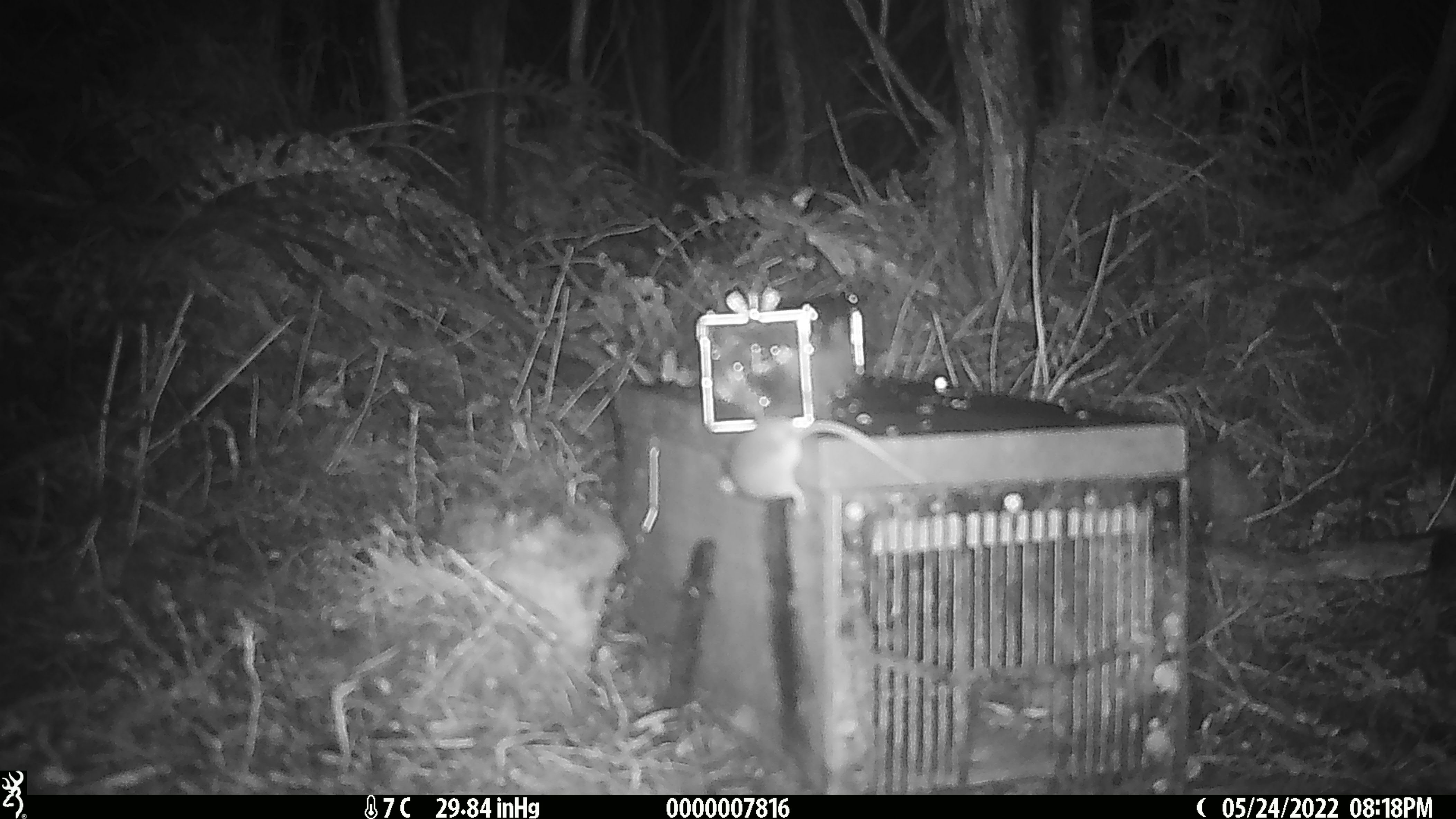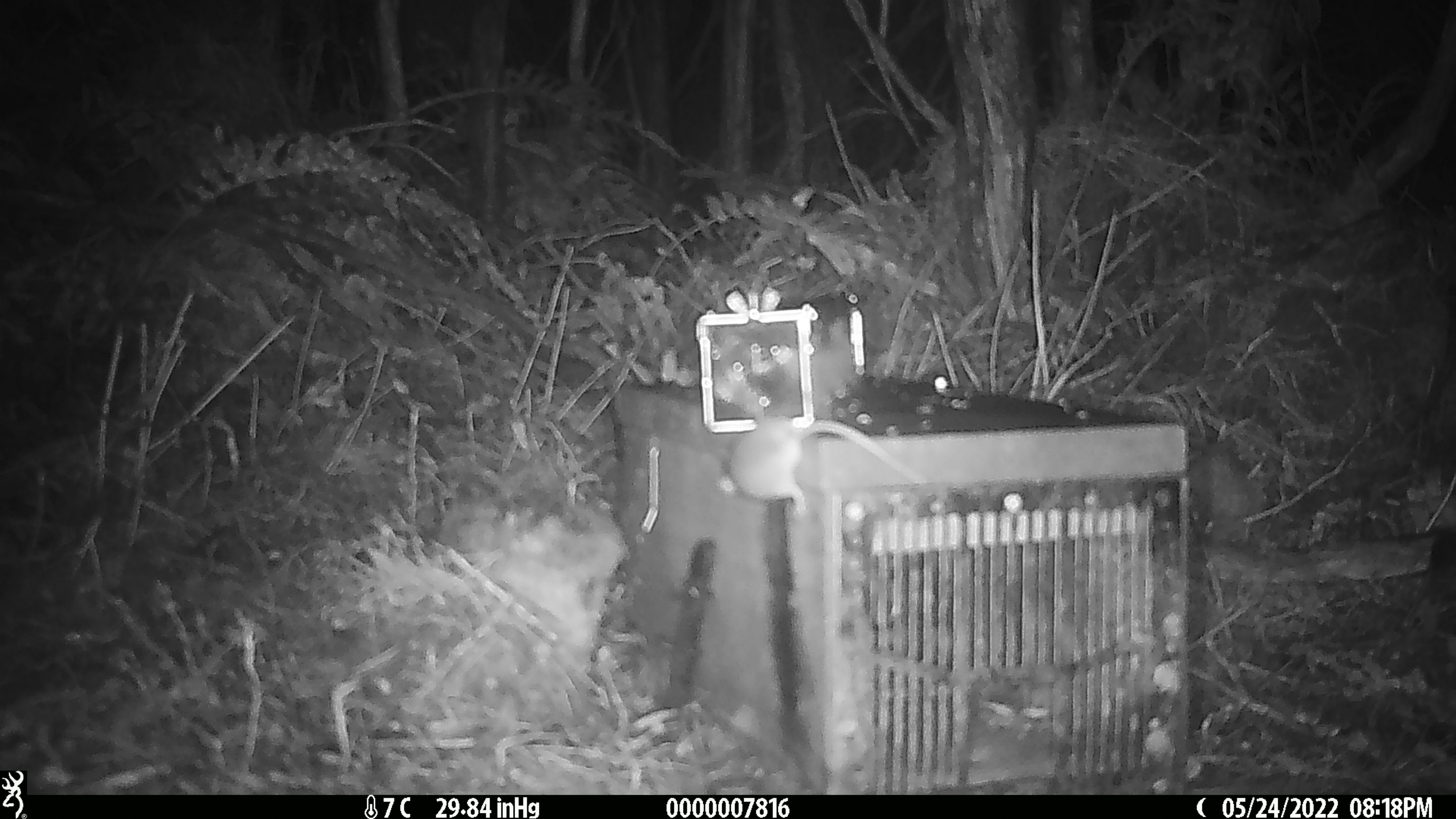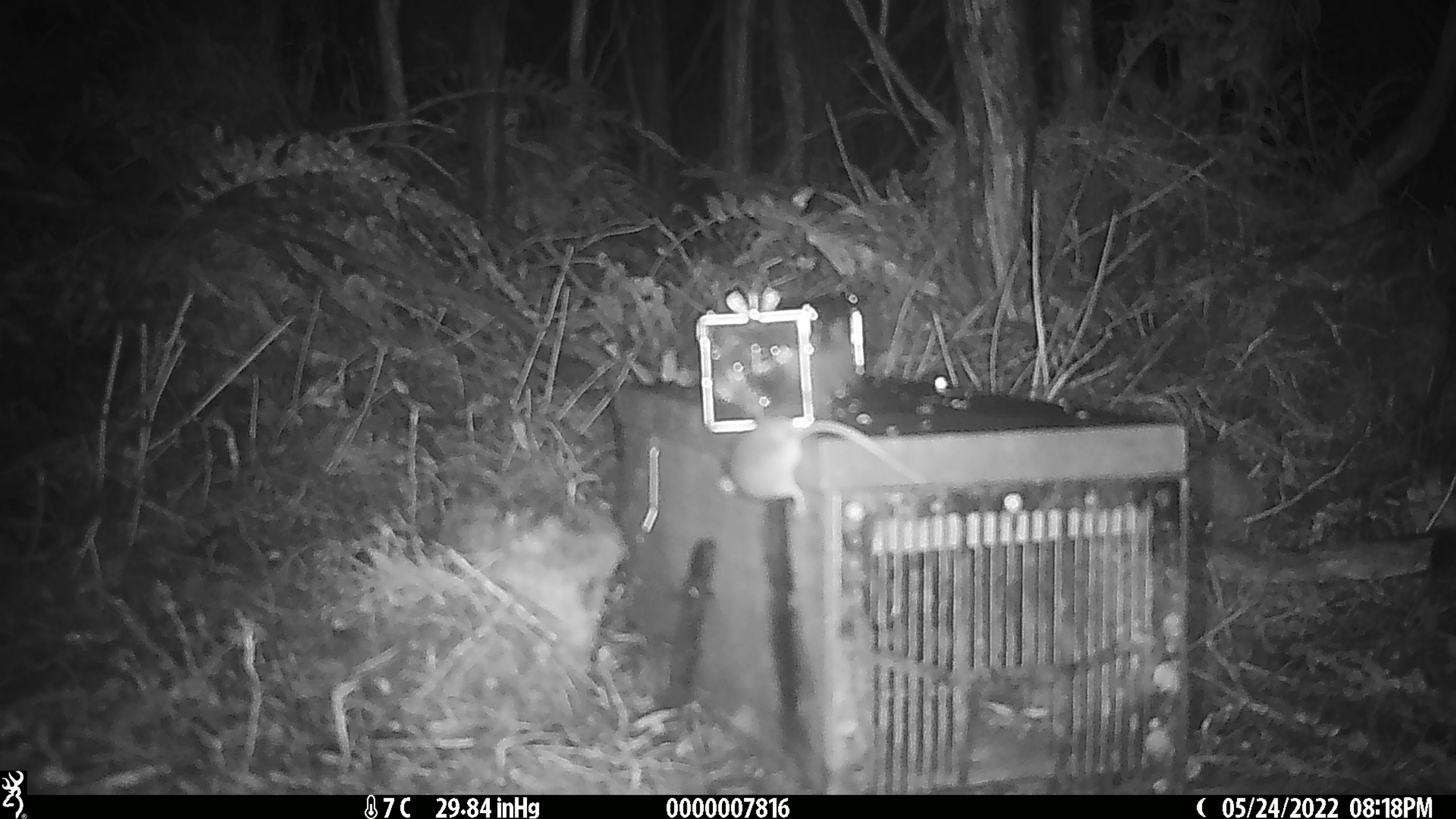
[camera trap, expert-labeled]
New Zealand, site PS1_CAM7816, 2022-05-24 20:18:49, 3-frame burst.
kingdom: Animalia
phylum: Chordata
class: Mammalia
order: Rodentia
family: Muridae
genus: Mus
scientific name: Mus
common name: mouse